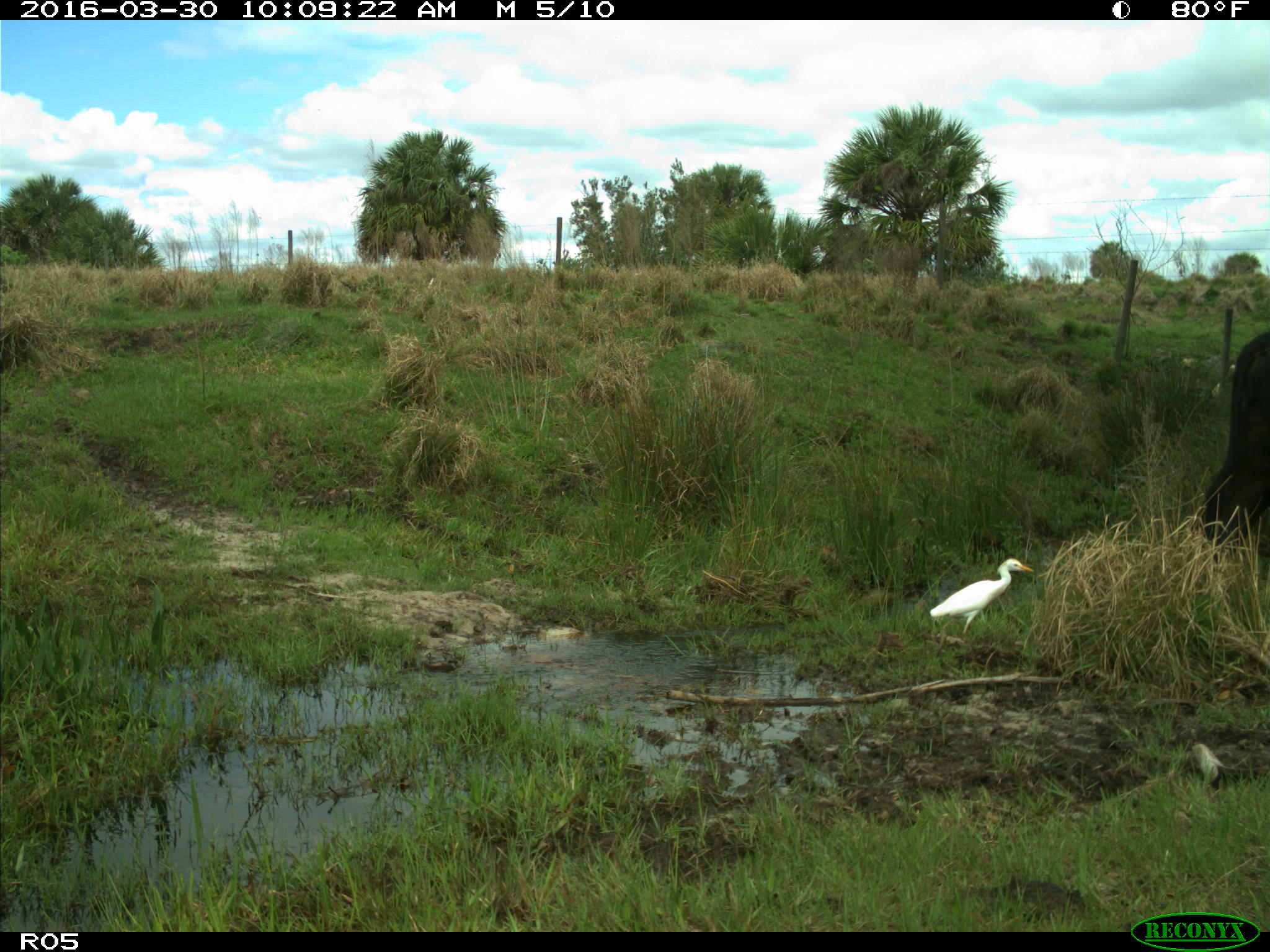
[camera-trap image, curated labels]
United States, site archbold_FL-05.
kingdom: Animalia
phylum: Chordata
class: Mammalia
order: Artiodactyla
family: Bovidae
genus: Bos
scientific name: Bos taurus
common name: domestic cow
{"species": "Bos taurus (domestic cow)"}